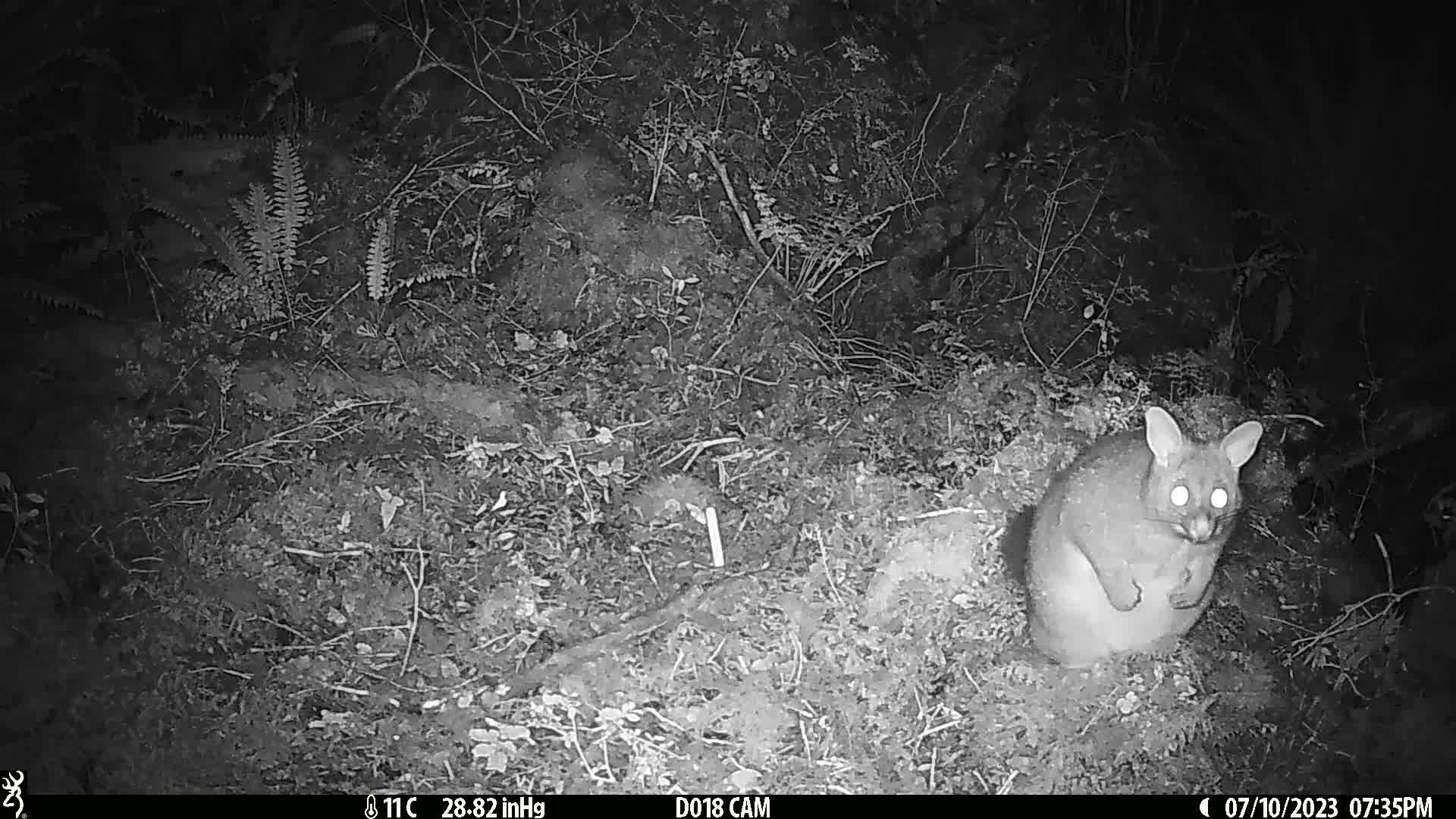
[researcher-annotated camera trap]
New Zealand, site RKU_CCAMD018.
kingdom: Animalia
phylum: Chordata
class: Mammalia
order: Diprotodontia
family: Phalangeridae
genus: Trichosurus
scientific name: Trichosurus vulpecula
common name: common brushtail possum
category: possum